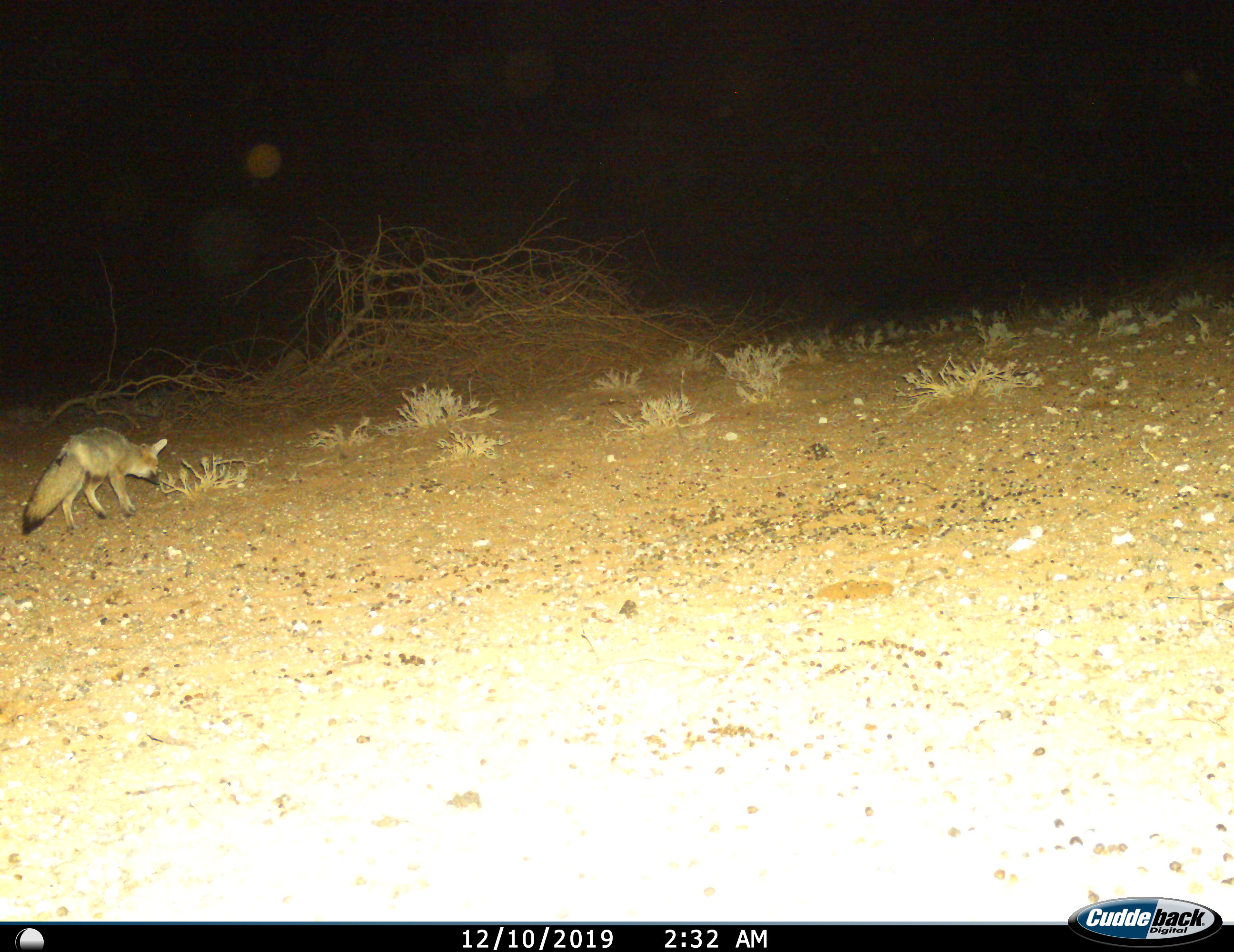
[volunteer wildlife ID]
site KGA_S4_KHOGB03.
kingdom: Animalia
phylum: Chordata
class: Mammalia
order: Carnivora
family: Canidae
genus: Vulpes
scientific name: Vulpes chama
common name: cape fox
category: foxcape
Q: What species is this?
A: Foxcape (cape fox) (Vulpes chama).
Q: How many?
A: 1.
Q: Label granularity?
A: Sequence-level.